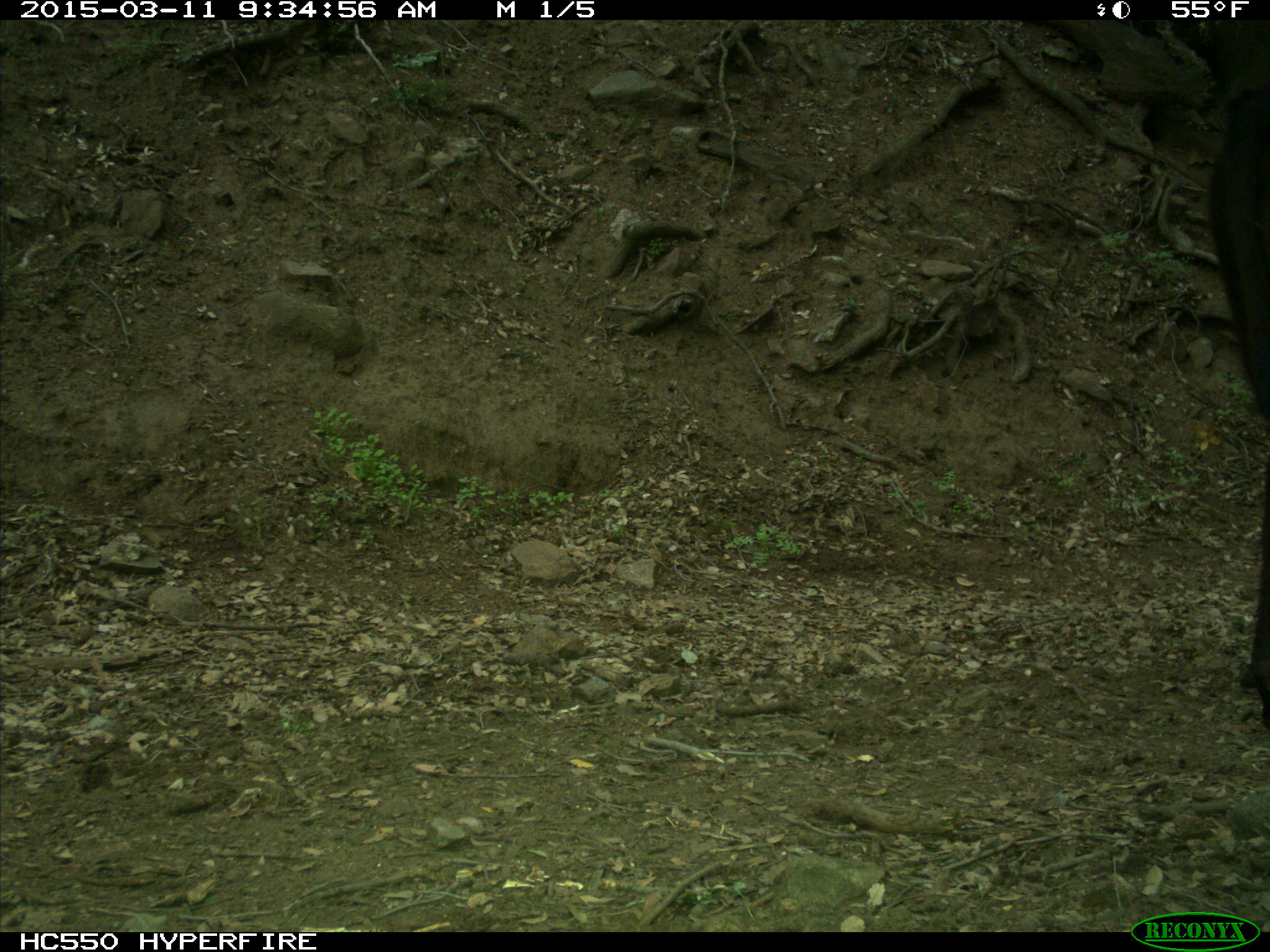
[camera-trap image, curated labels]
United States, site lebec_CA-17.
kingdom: Animalia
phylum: Chordata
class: Mammalia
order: Artiodactyla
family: Bovidae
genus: Bos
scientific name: Bos taurus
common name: domestic cow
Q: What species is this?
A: Bos taurus (domestic cow).